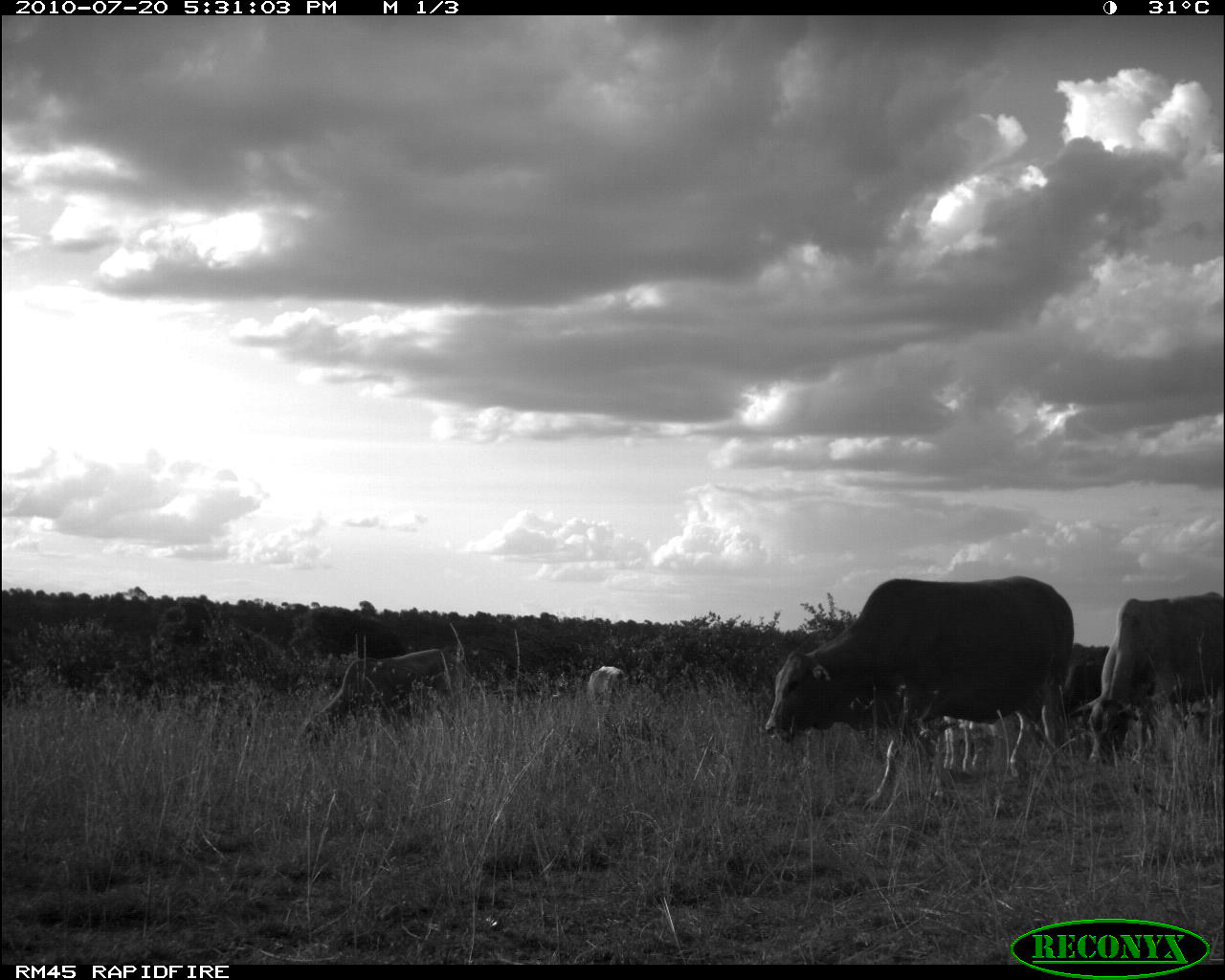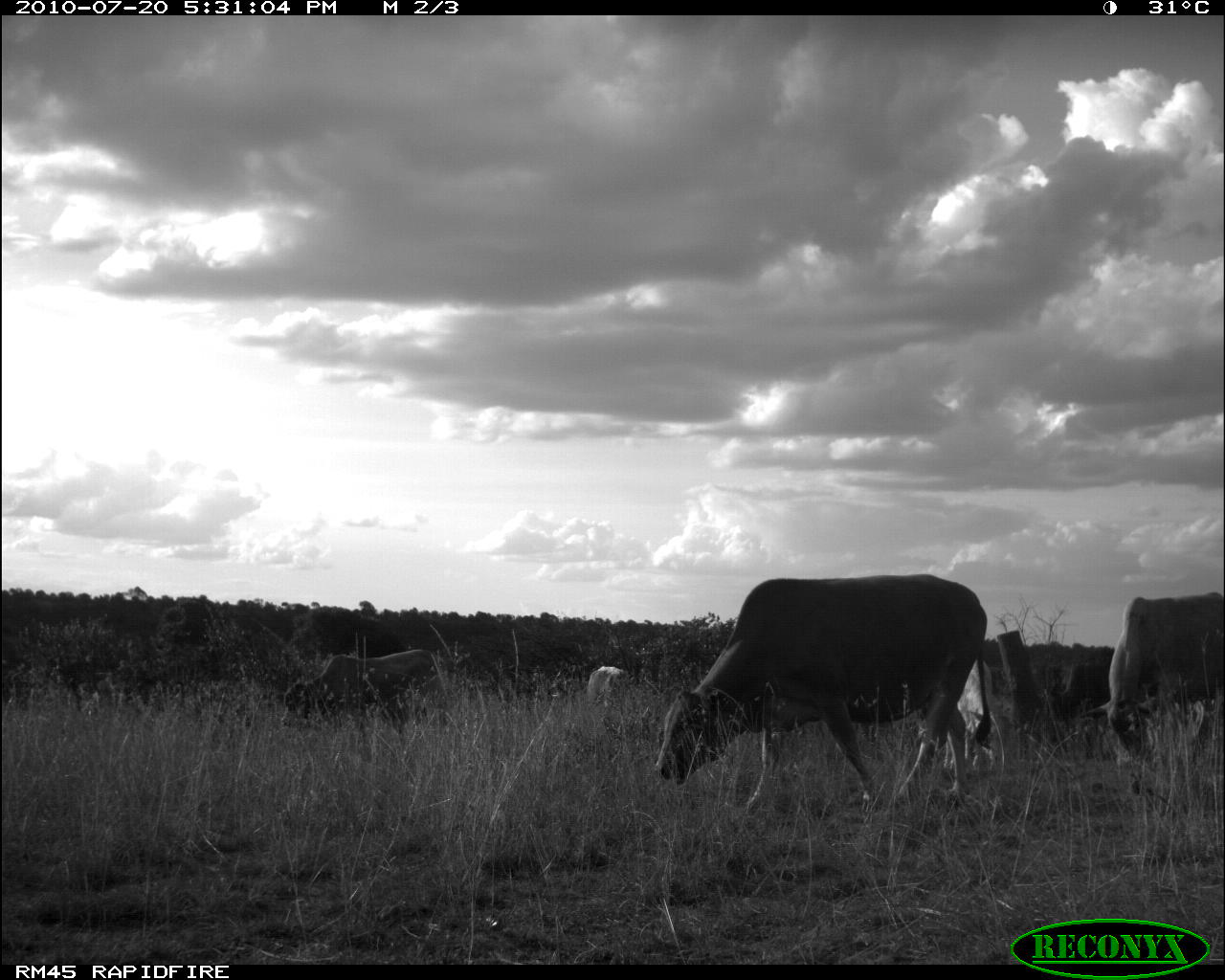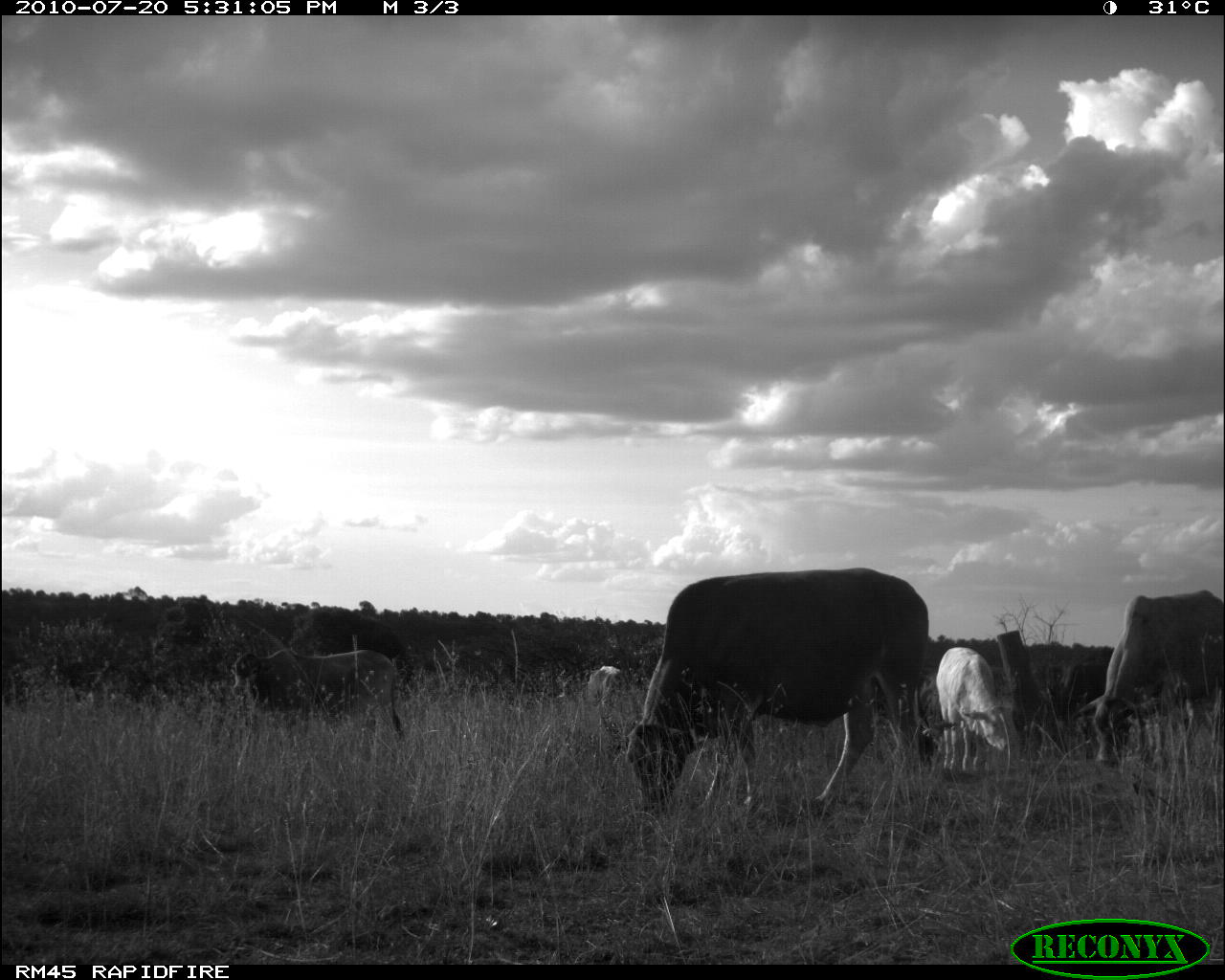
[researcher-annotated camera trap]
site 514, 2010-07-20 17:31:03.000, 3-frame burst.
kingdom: Animalia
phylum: Chordata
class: Mammalia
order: Artiodactyla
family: Bovidae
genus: Bos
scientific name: Bos taurus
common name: domestic cattle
Bos taurus (domestic cattle), count 5.